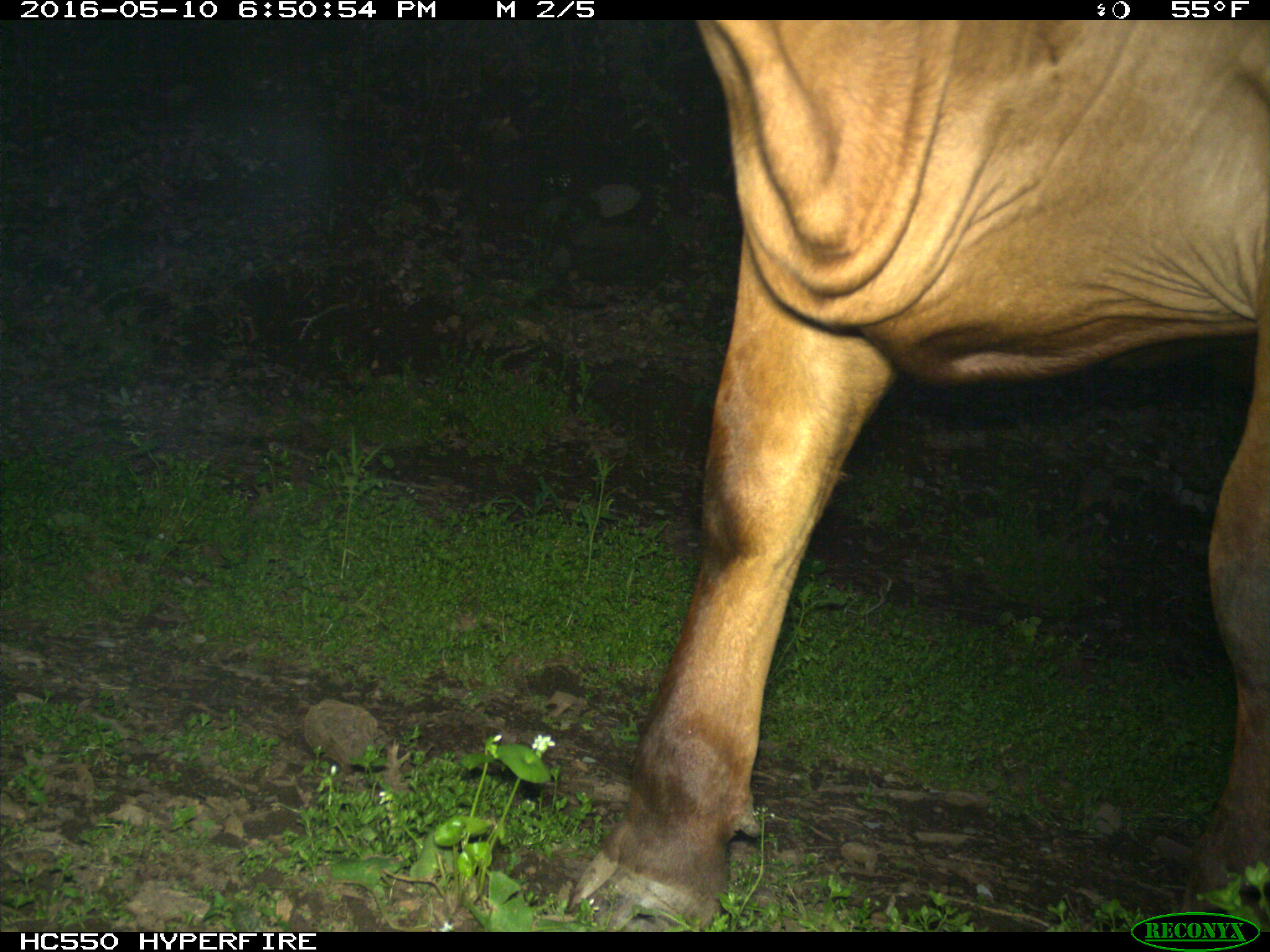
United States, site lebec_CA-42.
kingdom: Animalia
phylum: Chordata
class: Mammalia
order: Artiodactyla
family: Bovidae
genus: Bos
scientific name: Bos taurus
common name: domestic cow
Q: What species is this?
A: Bos taurus (domestic cow).